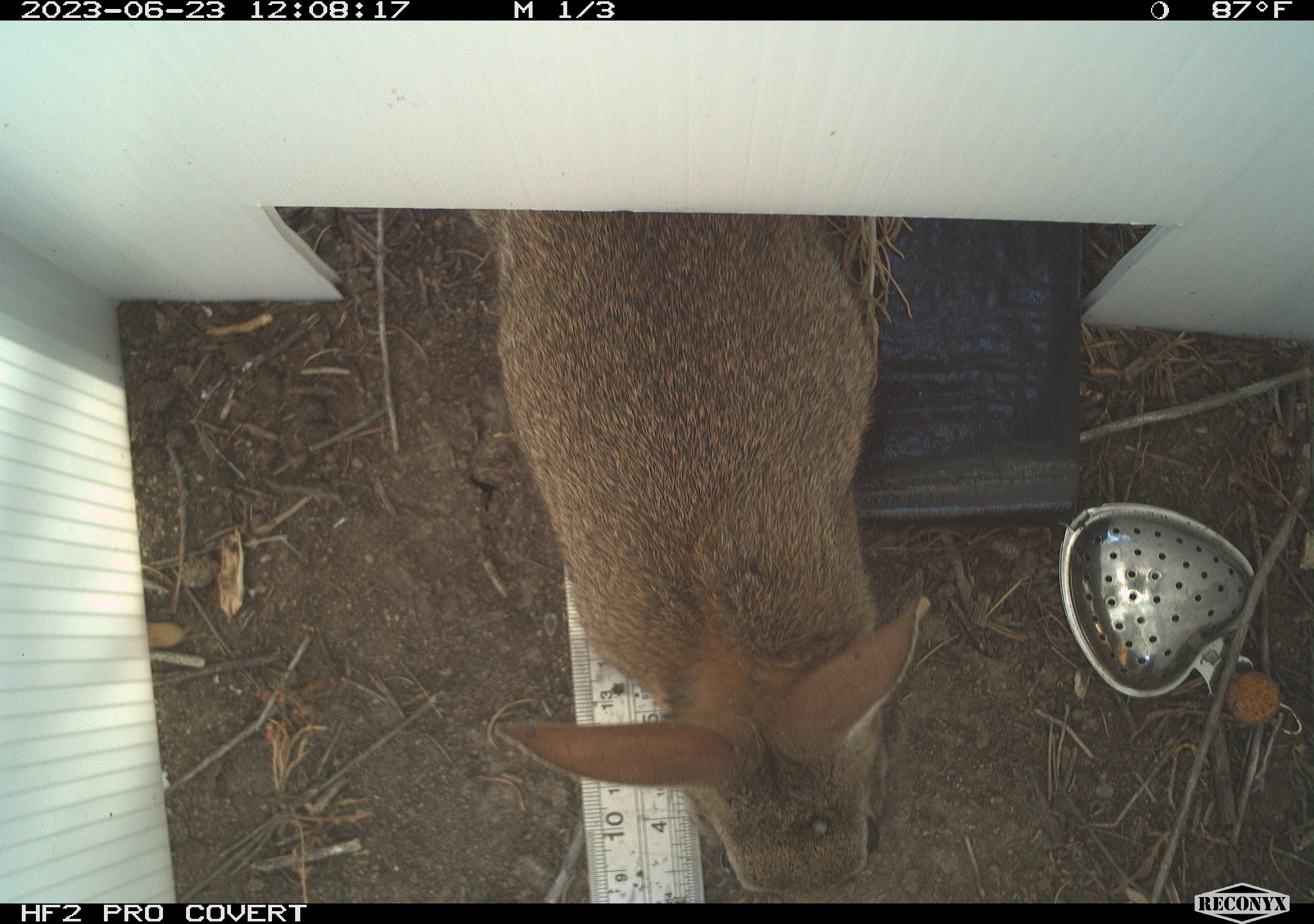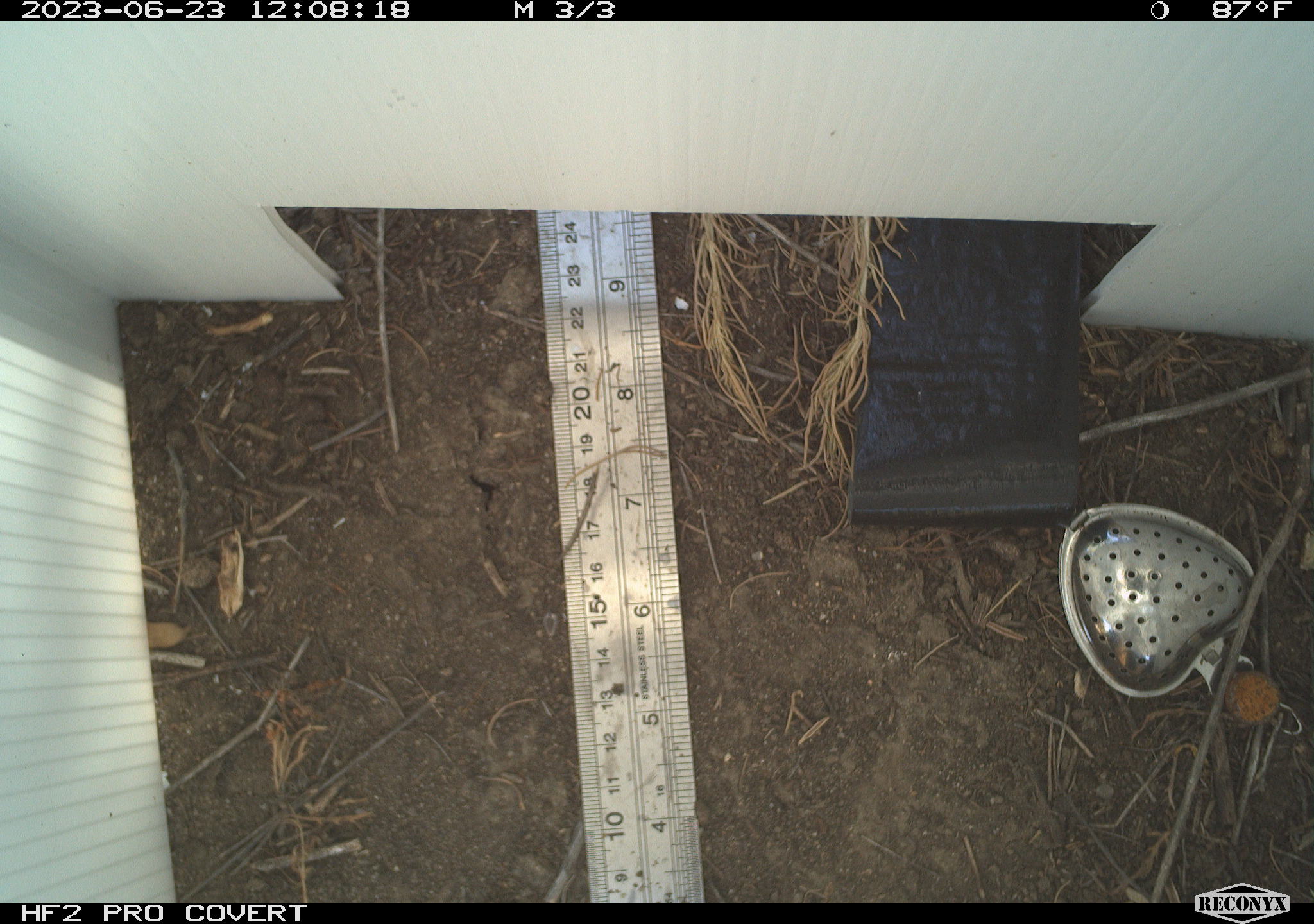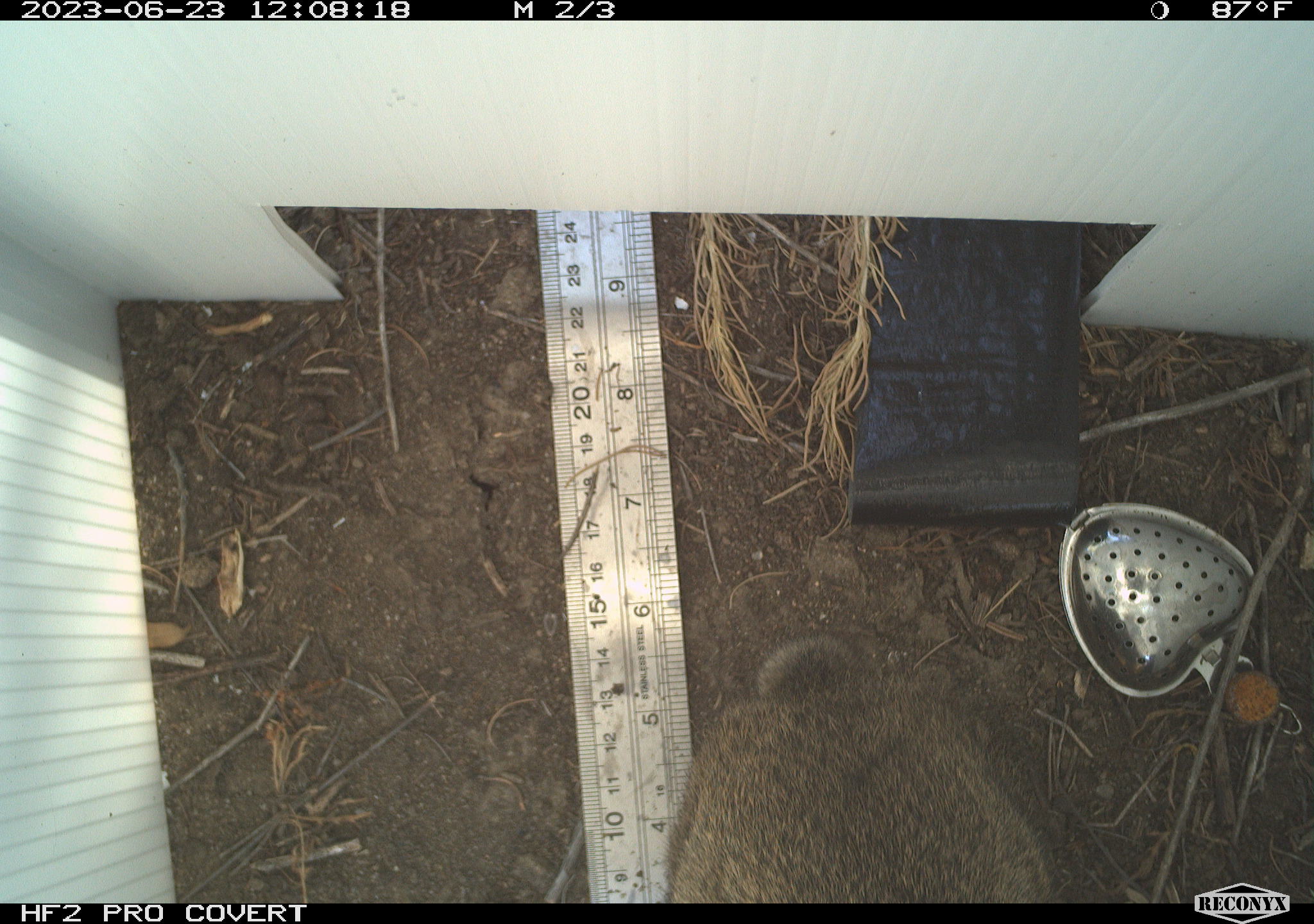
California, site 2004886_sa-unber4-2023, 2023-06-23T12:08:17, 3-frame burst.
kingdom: Animalia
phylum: Chordata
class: Mammalia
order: Lagomorpha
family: Leporidae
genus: Sylvilagus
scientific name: Sylvilagus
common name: cottontail rabbits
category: sylvilagus species